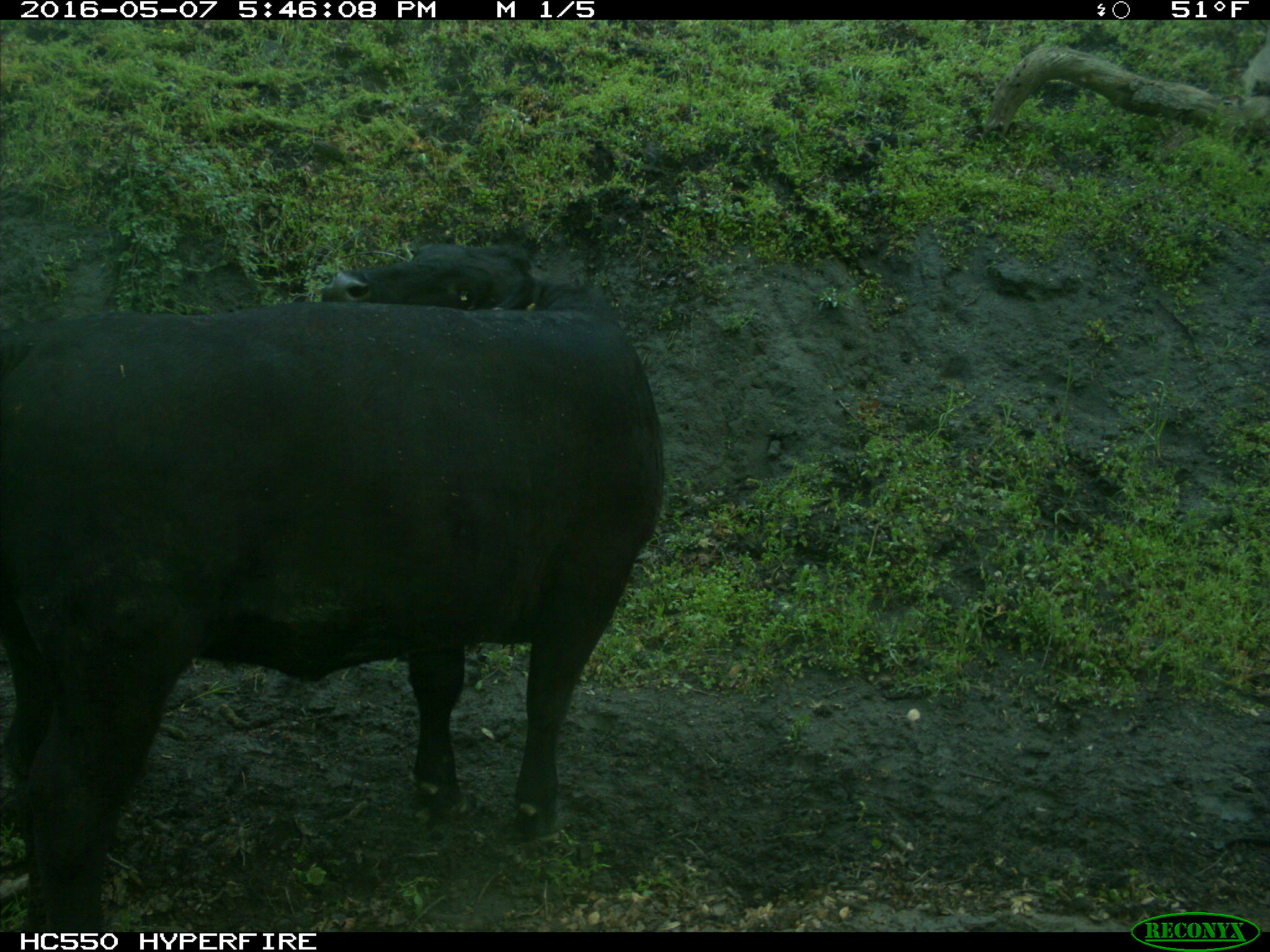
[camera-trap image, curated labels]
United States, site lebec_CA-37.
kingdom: Animalia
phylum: Chordata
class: Mammalia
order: Artiodactyla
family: Bovidae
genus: Bos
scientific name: Bos taurus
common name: domestic cow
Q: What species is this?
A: Bos taurus (domestic cow).